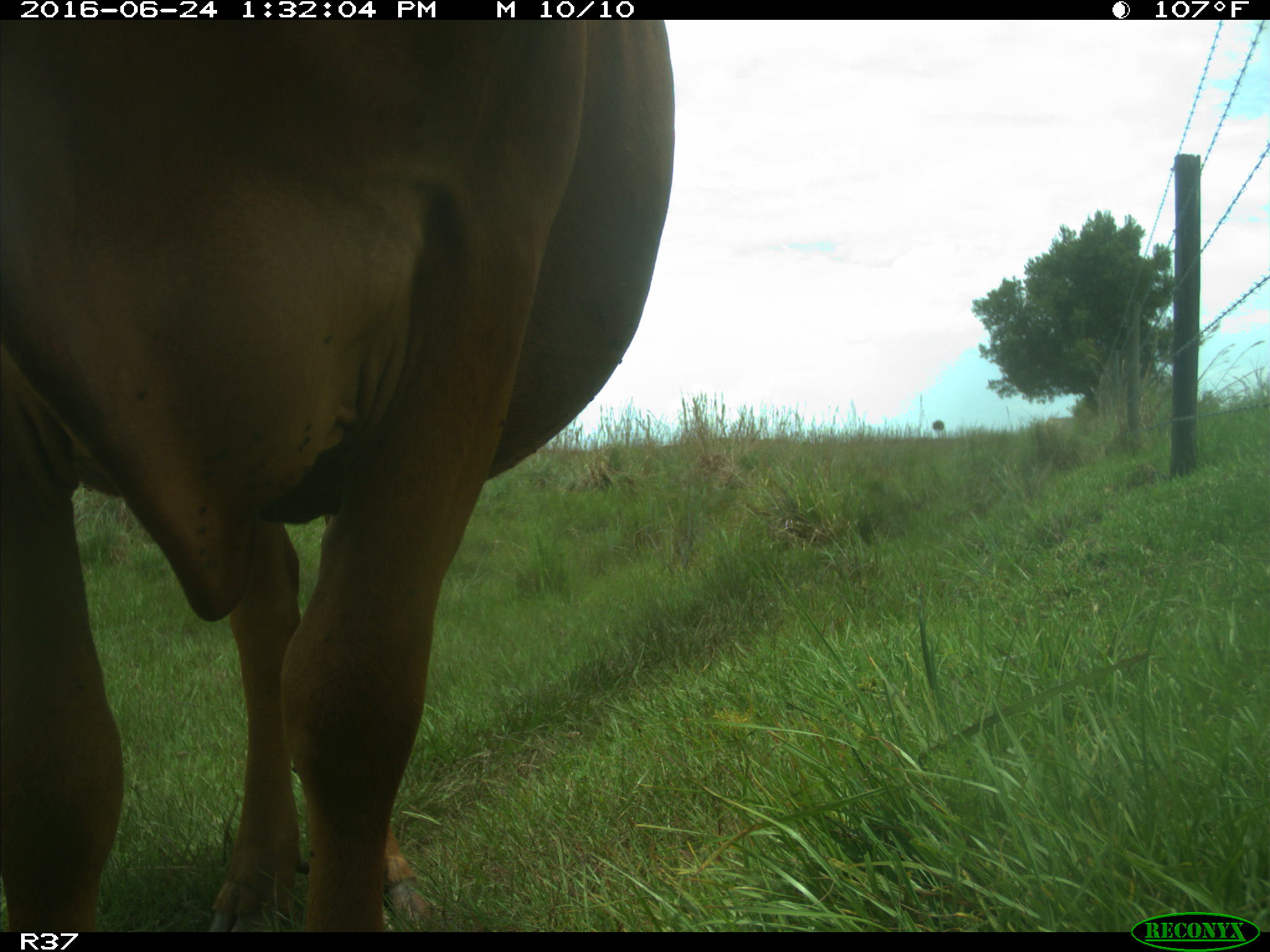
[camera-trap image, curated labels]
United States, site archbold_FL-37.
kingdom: Animalia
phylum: Chordata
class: Mammalia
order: Artiodactyla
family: Bovidae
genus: Bos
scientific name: Bos taurus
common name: domestic cow